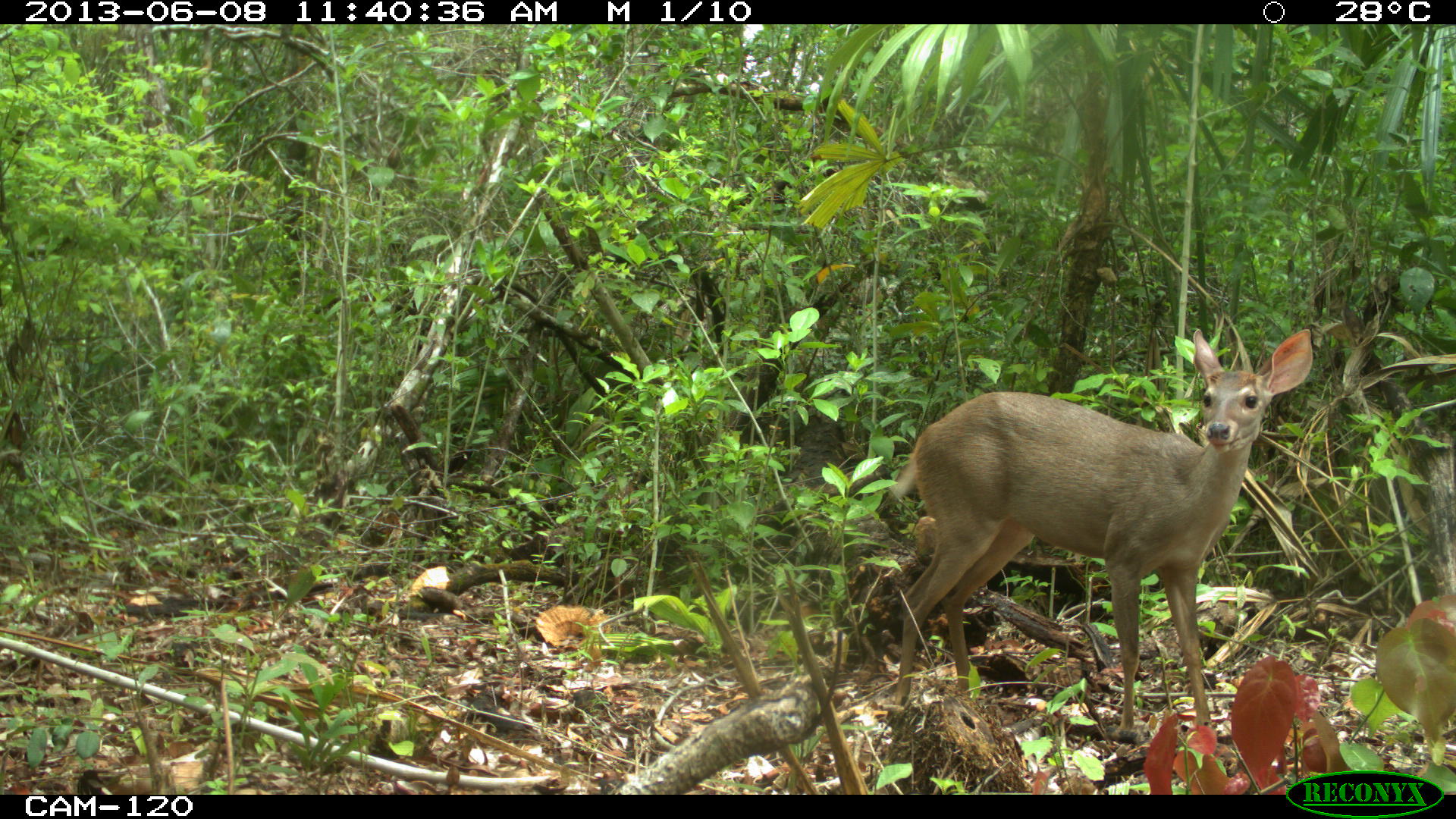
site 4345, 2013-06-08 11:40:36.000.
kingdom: Animalia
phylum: Chordata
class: Mammalia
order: Artiodactyla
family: Cervidae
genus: Odocoileus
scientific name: Odocoileus pandora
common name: yucatán brown brocket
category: mazama pandora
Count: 1.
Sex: female.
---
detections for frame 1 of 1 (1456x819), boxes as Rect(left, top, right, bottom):
mazama pandora: Rect(890, 327, 1313, 731)